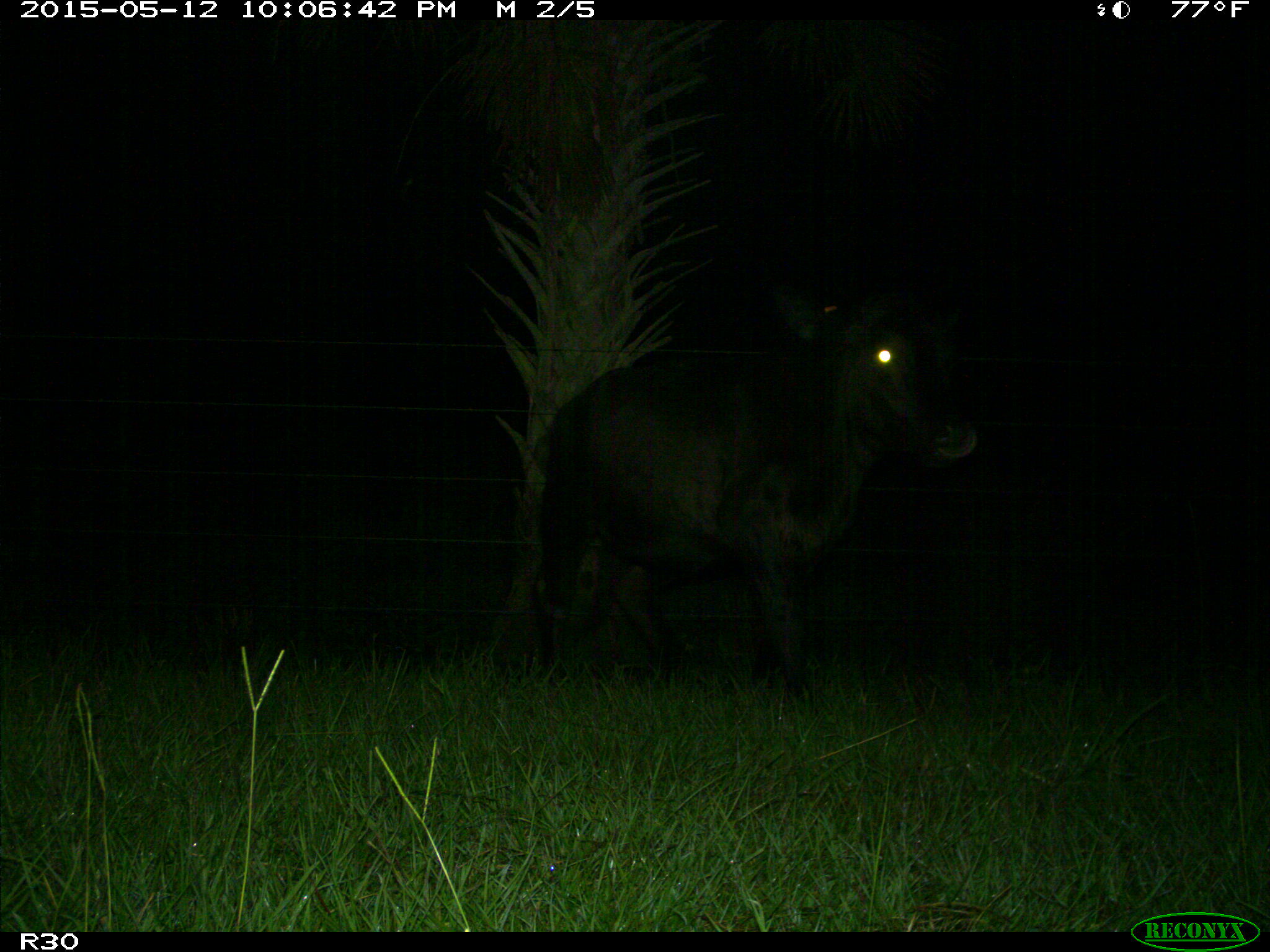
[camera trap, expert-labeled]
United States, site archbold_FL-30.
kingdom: Animalia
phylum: Chordata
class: Mammalia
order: Artiodactyla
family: Bovidae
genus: Bos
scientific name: Bos taurus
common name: domestic cow